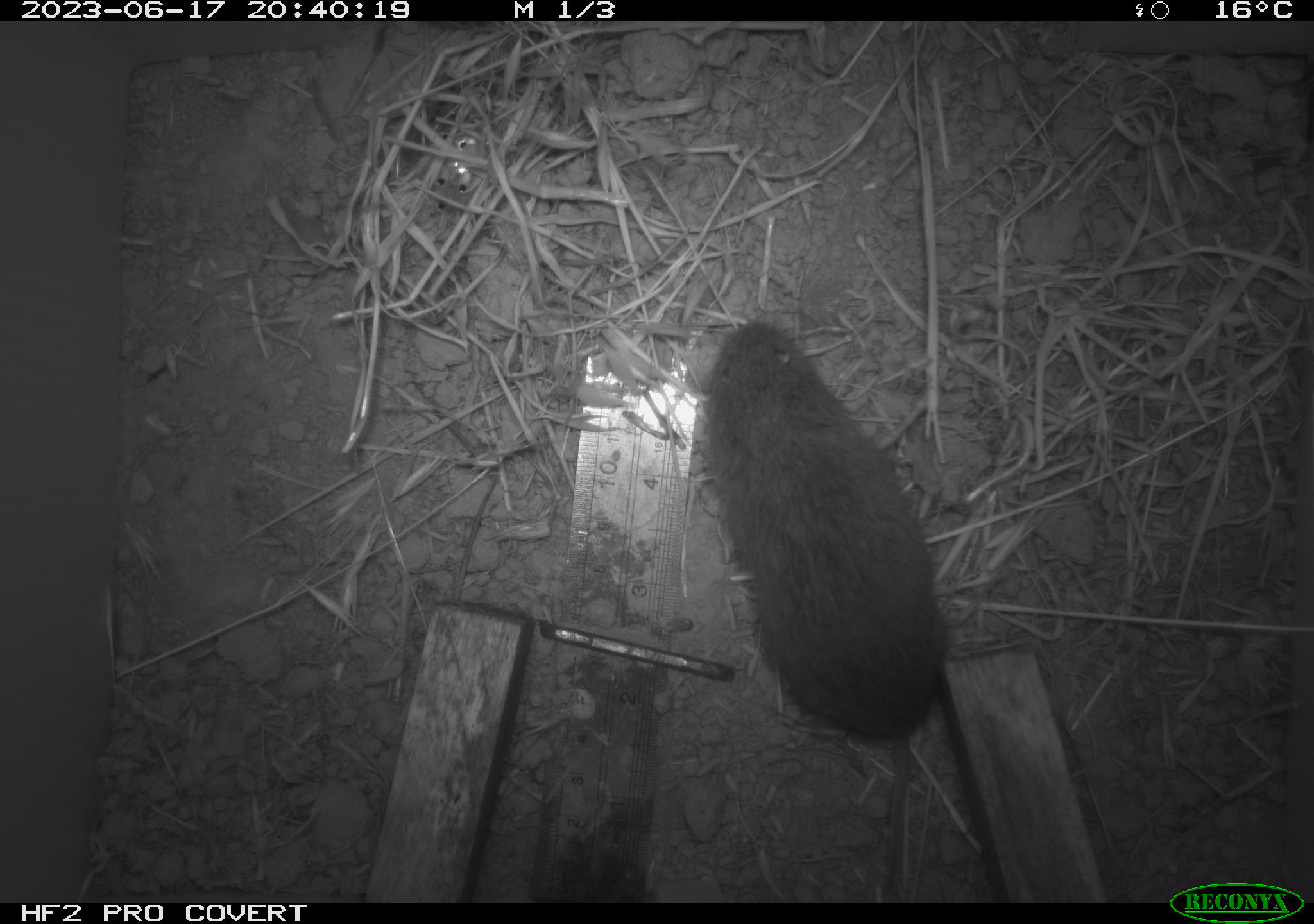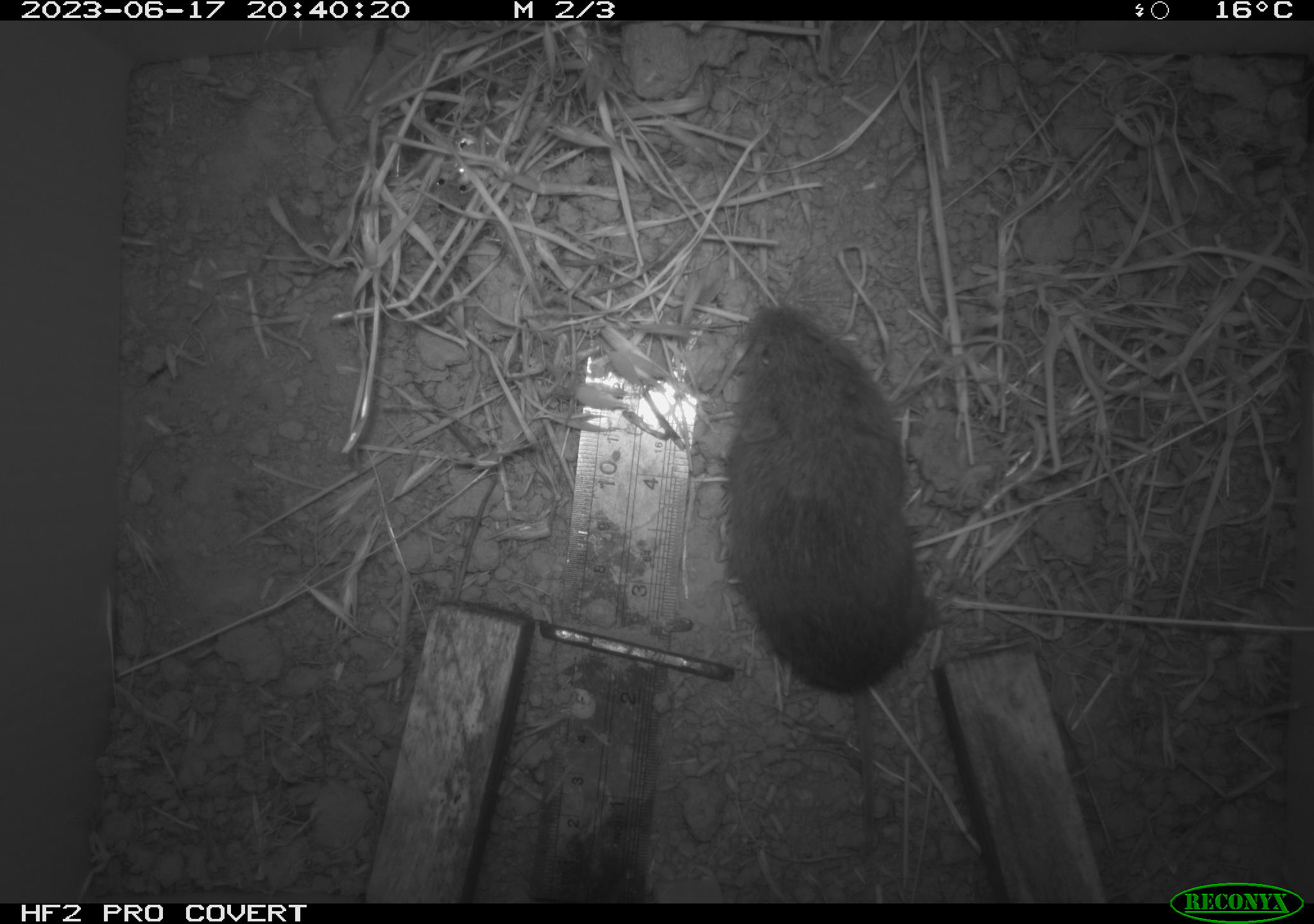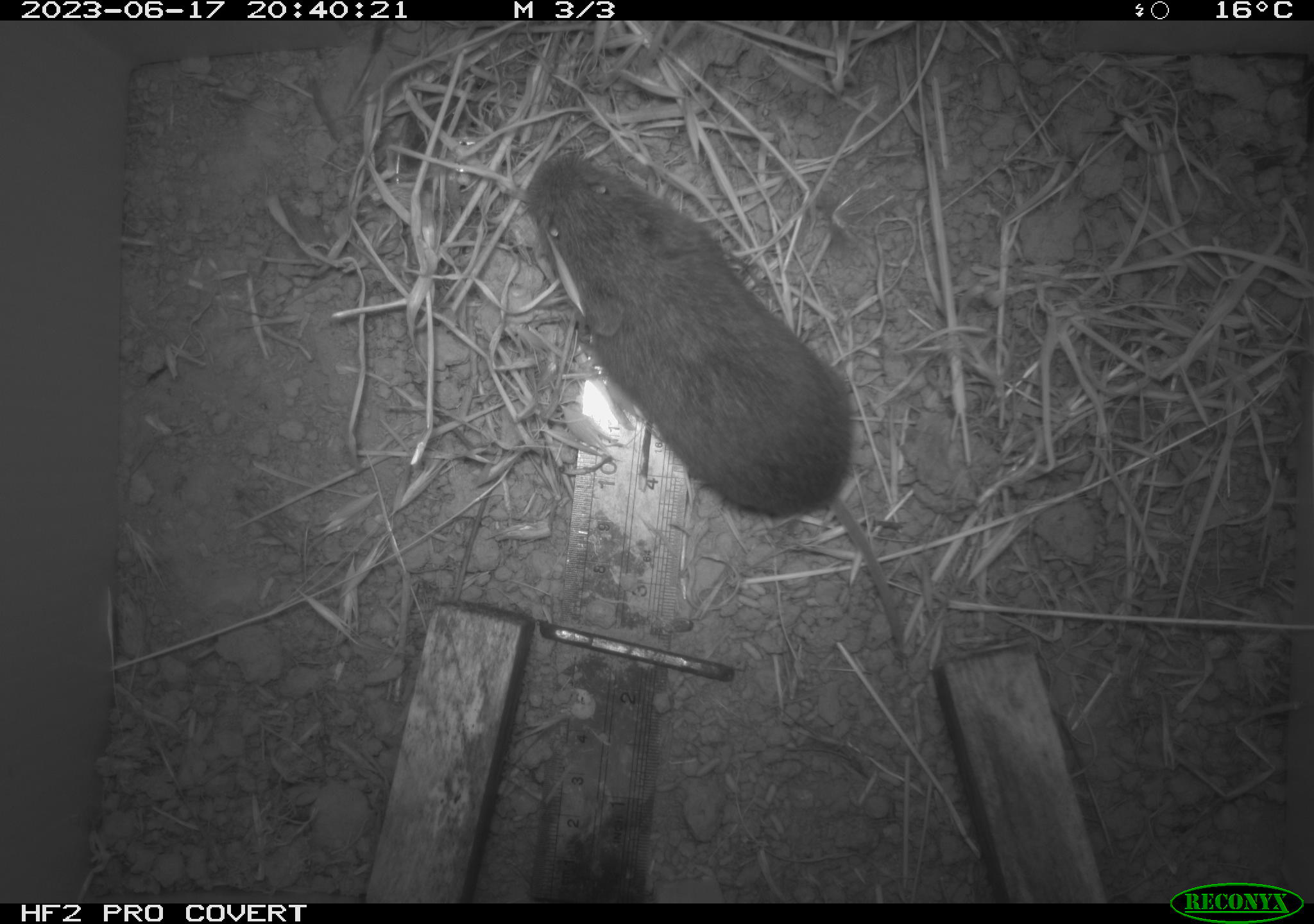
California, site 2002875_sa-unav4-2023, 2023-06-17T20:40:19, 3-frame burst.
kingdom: Animalia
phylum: Chordata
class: Mammalia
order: Rodentia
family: Cricetidae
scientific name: Arvicolinae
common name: voles, lemmings, and muskrats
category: arvicolinae subfamily